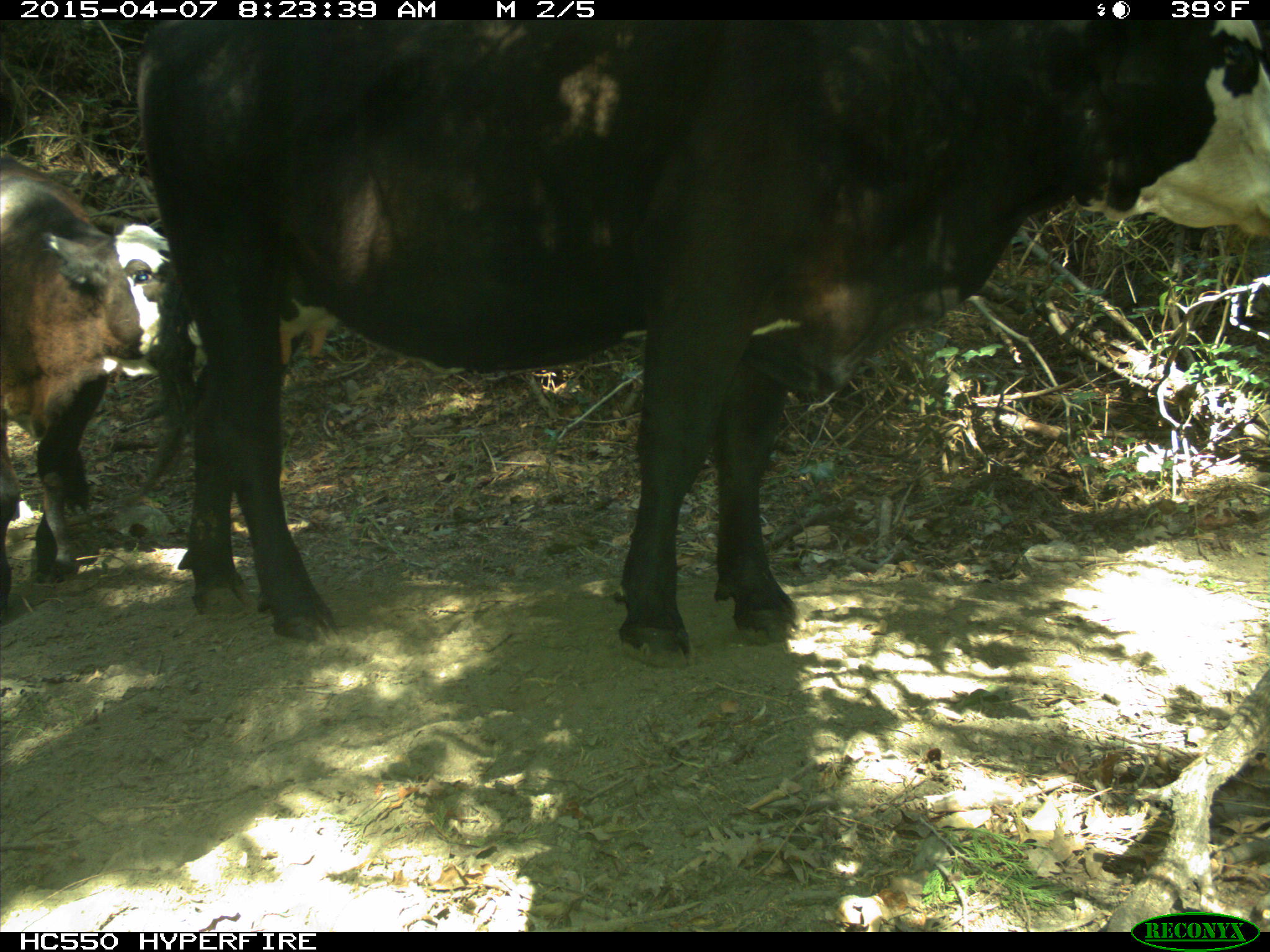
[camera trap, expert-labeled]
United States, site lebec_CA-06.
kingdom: Animalia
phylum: Chordata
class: Mammalia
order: Artiodactyla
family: Bovidae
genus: Bos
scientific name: Bos taurus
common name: domestic cow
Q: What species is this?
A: Bos taurus (domestic cow).